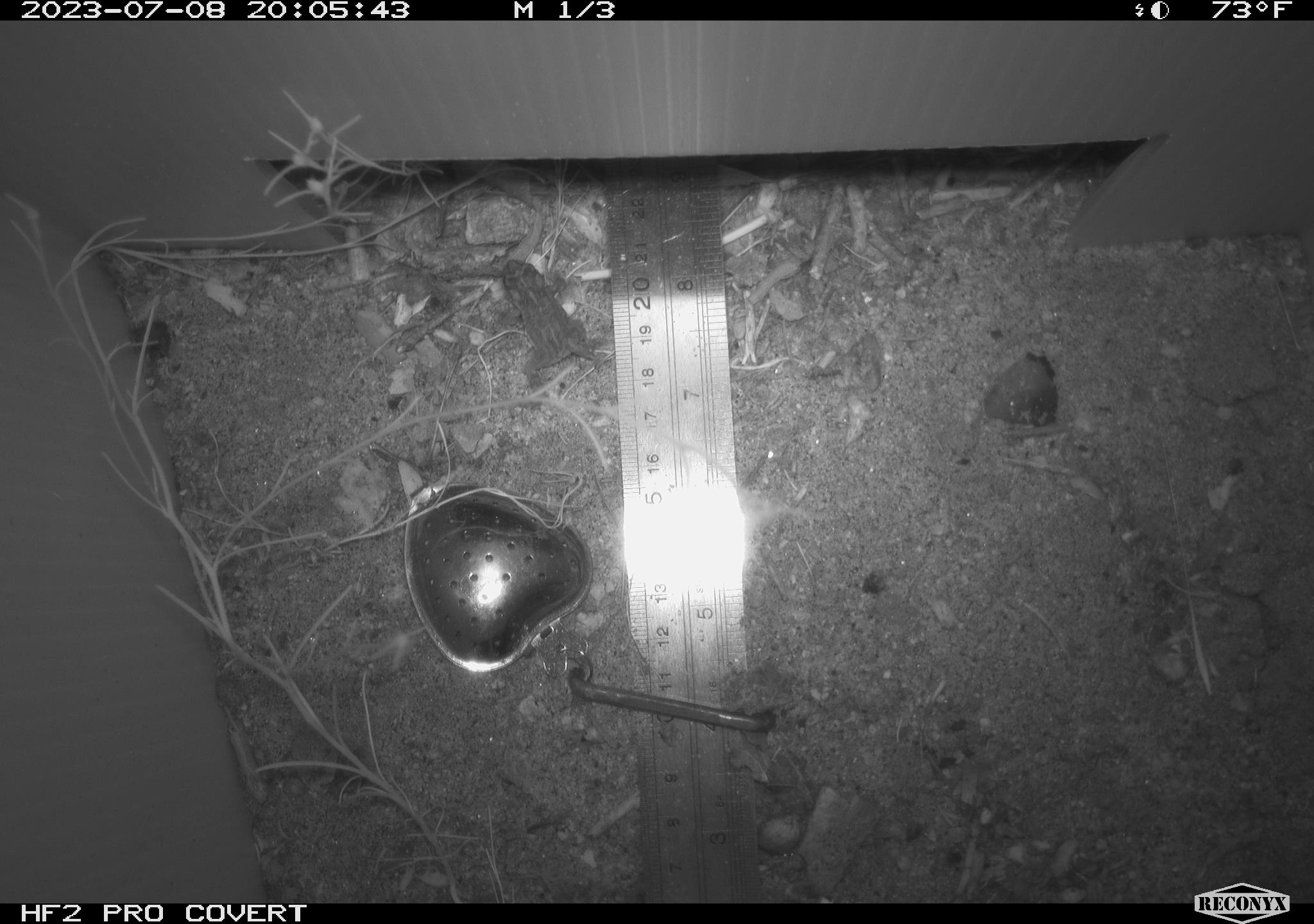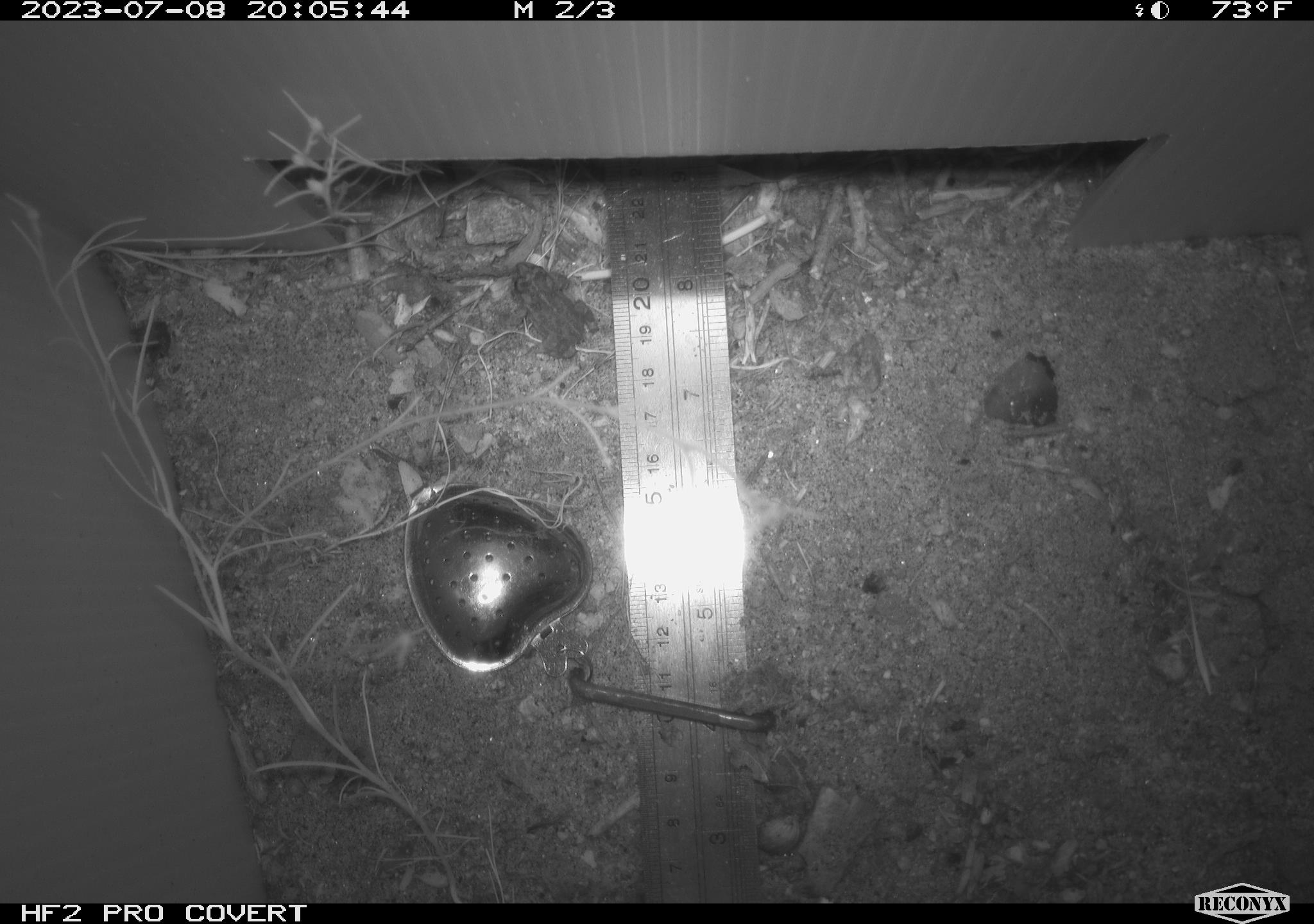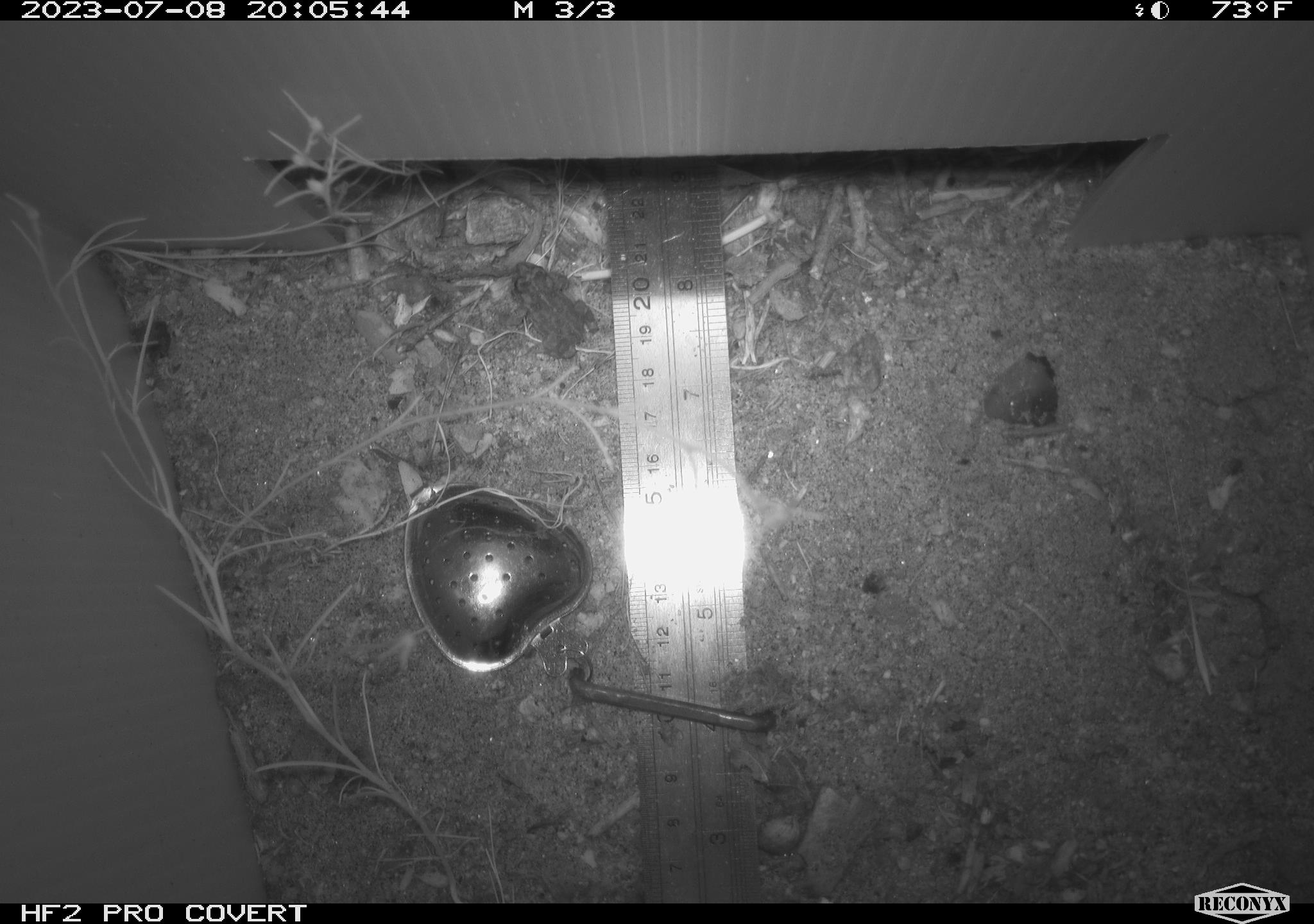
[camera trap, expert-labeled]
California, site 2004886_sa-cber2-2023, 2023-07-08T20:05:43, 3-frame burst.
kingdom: Animalia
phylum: Chordata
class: Amphibia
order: Anura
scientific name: Anura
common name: frogs